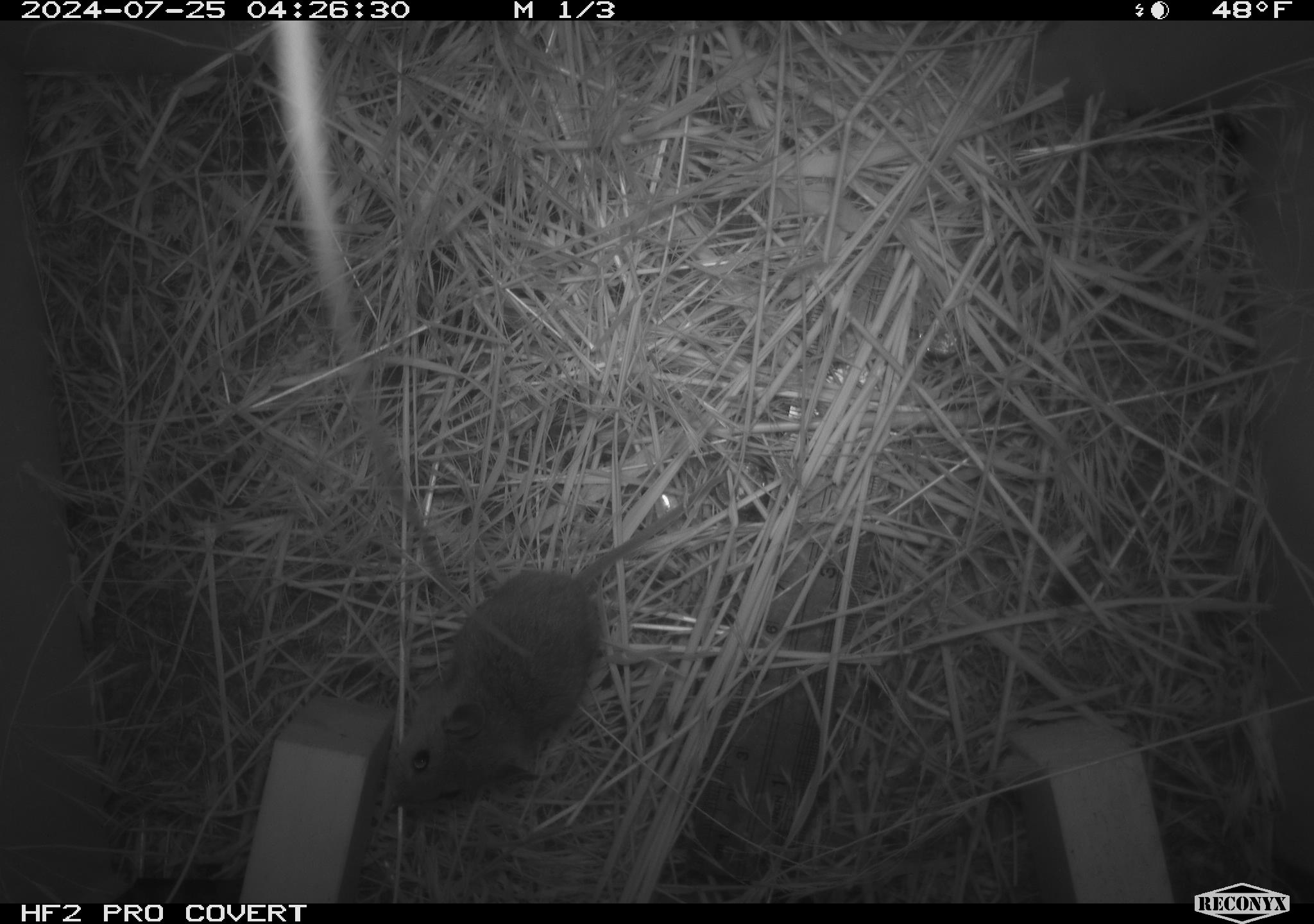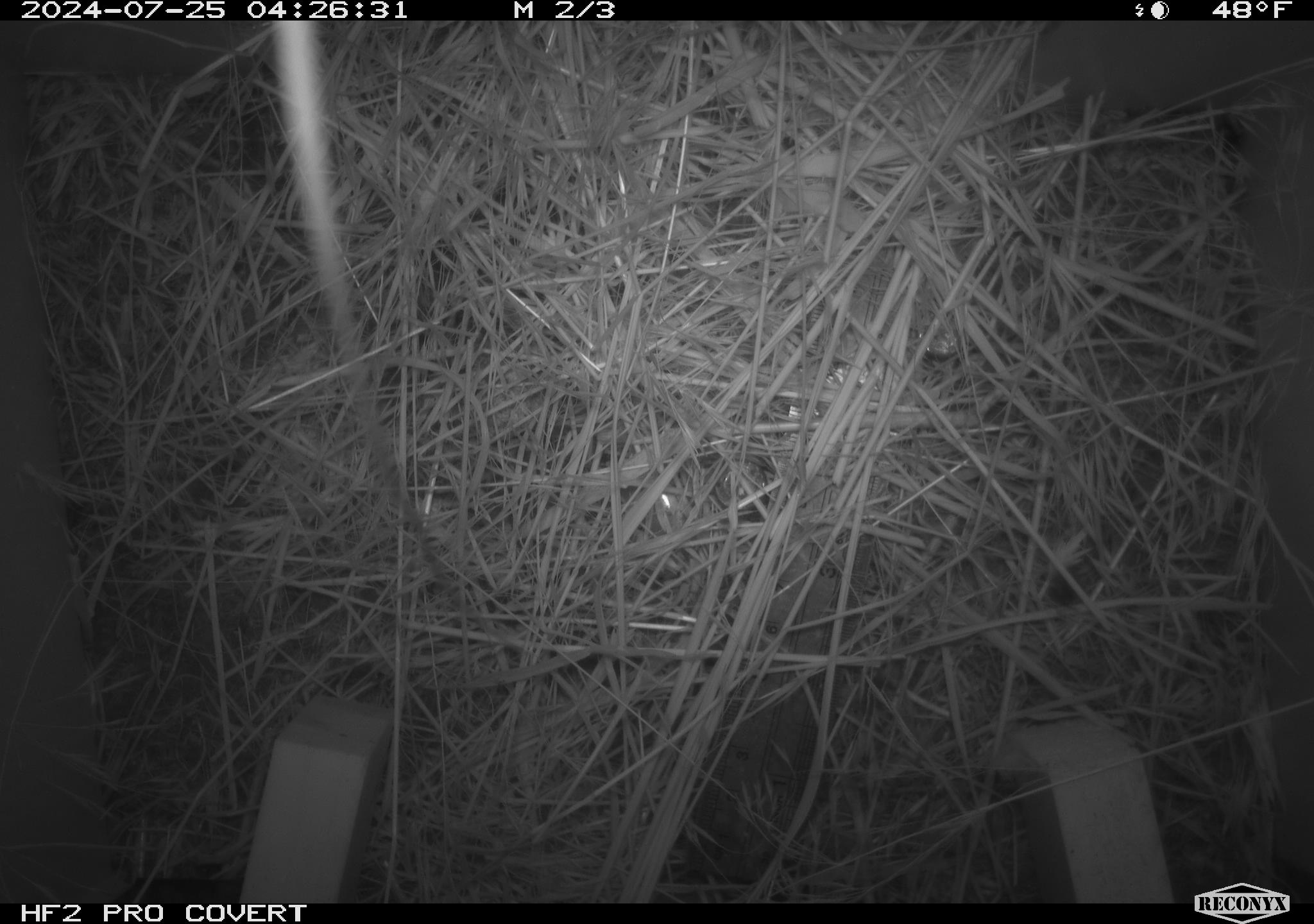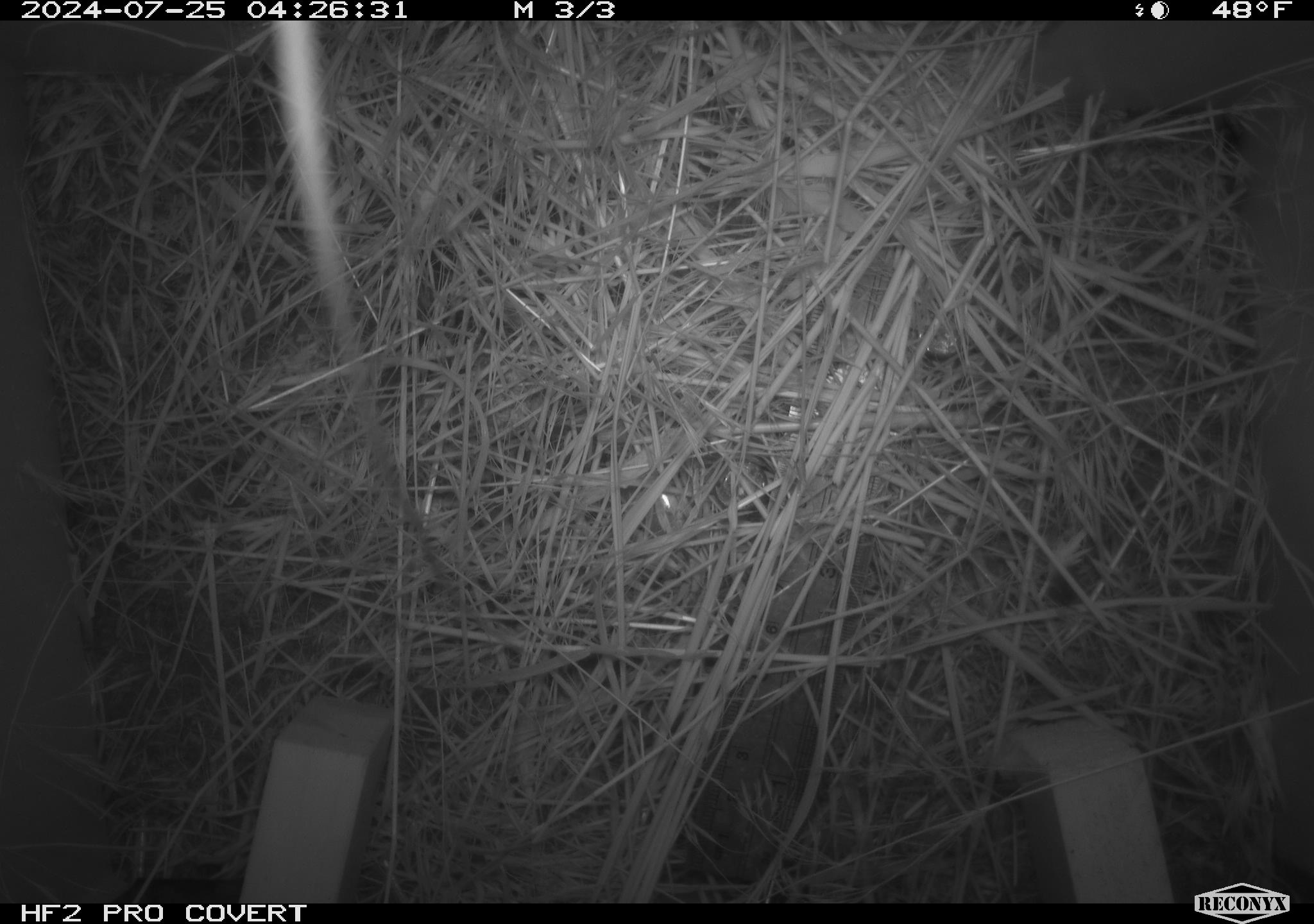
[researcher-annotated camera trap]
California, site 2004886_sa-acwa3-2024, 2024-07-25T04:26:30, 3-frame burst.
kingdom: Animalia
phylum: Chordata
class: Mammalia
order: Rodentia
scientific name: Rodentia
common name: mouse species